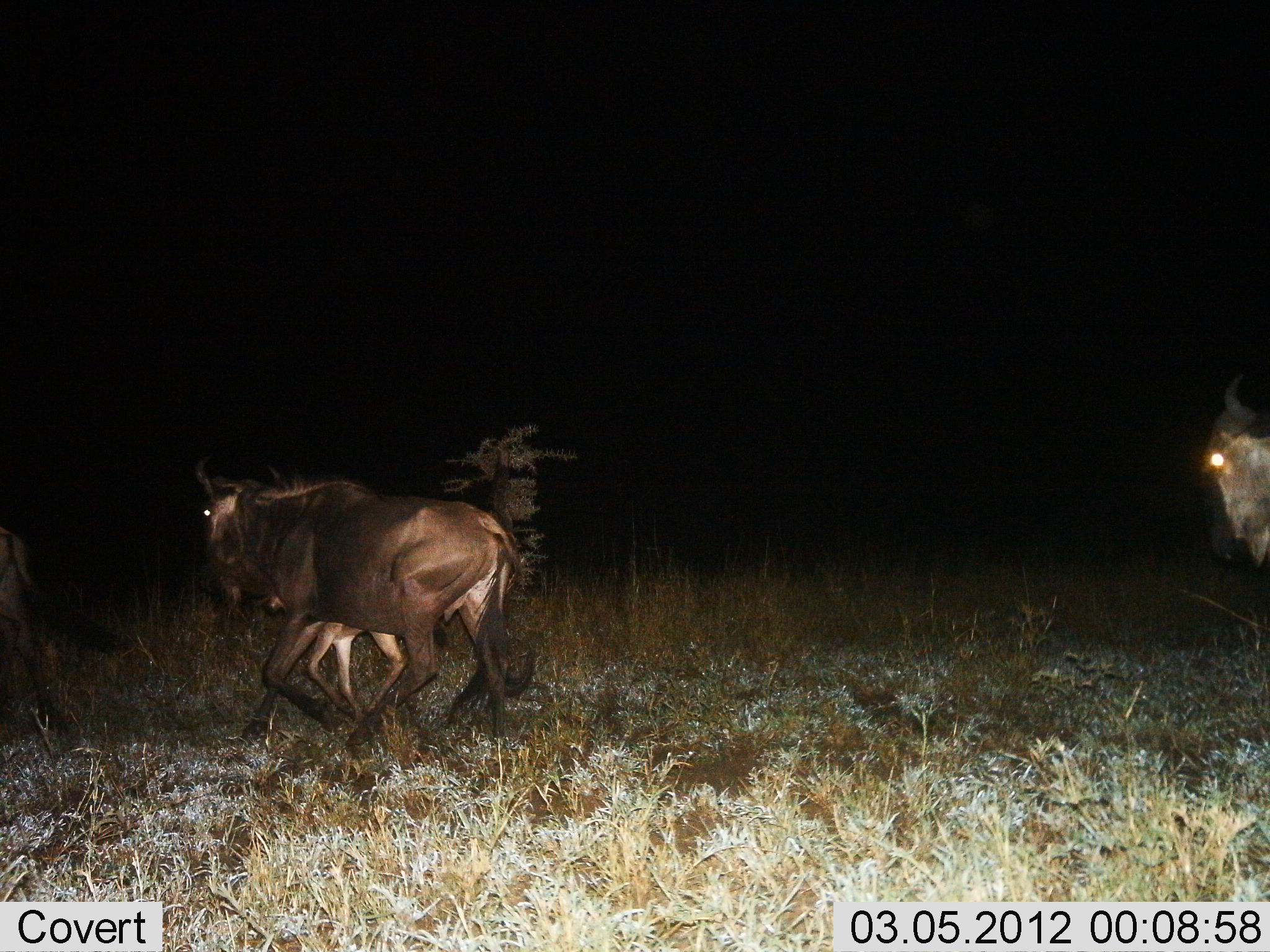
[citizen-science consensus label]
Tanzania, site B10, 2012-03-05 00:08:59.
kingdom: Animalia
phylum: Chordata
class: Mammalia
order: Artiodactyla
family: Bovidae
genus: Connochaetes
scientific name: Connochaetes taurinus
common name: blue wildebeest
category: wildebeest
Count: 4.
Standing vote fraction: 0%.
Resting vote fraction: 0%.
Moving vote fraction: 100%.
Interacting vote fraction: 0%.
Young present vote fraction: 74%.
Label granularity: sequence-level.